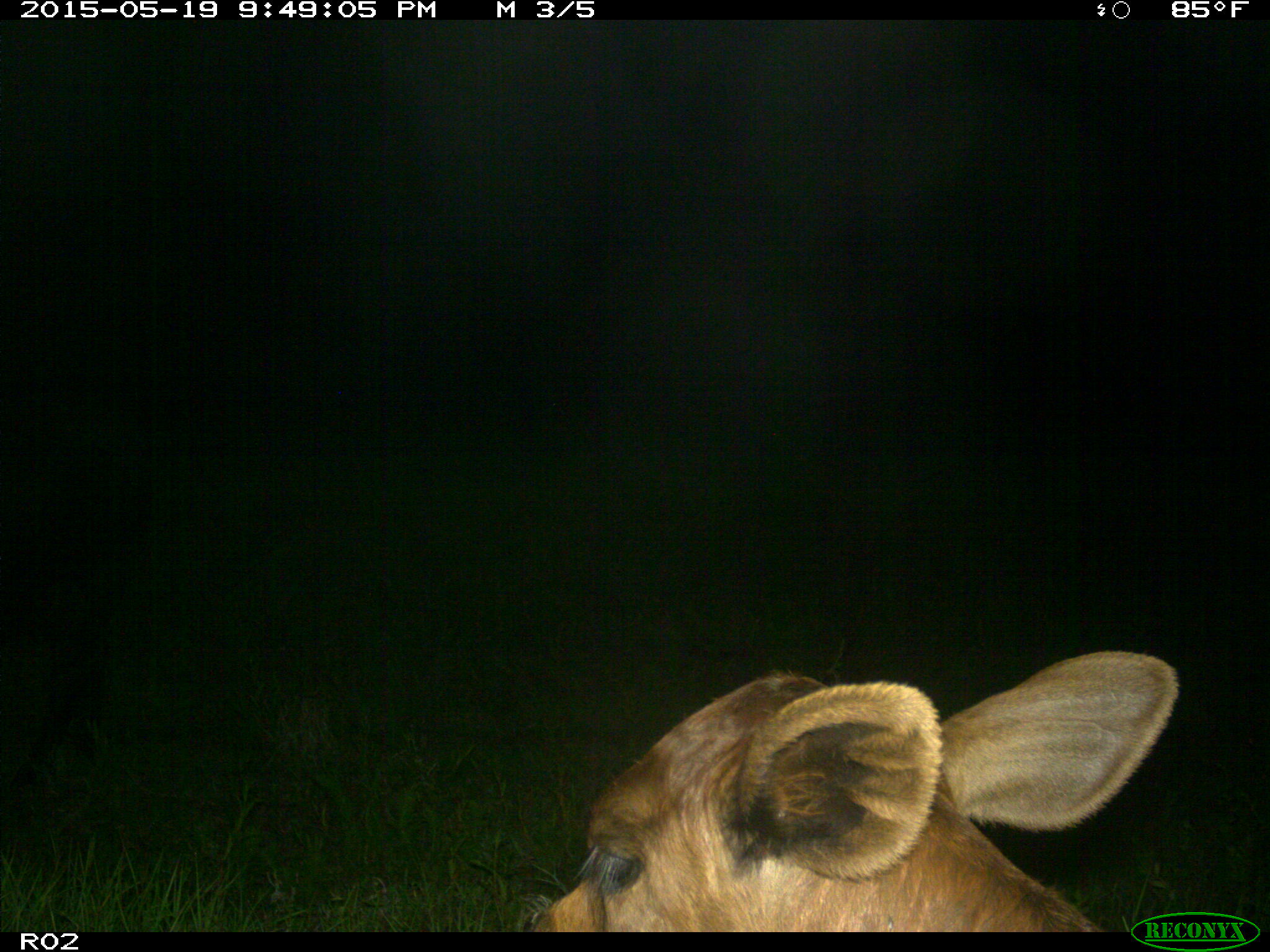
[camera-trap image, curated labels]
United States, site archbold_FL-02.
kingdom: Animalia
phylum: Chordata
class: Mammalia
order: Artiodactyla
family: Bovidae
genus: Bos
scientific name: Bos taurus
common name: domestic cow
Bos taurus (domestic cow).